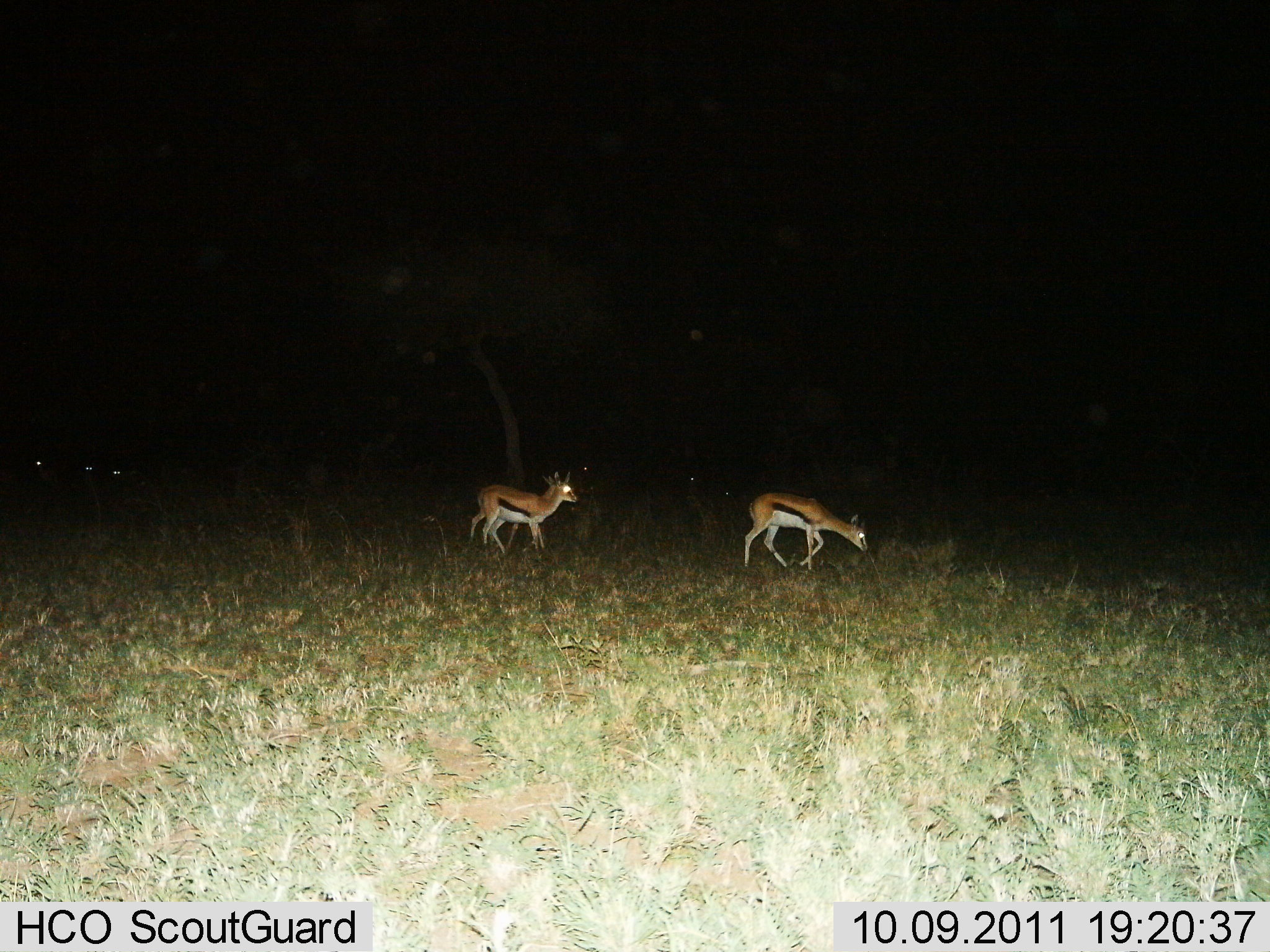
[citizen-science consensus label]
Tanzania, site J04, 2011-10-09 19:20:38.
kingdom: Animalia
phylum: Chordata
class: Mammalia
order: Artiodactyla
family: Bovidae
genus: Eudorcas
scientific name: Eudorcas thomsonii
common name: thomson's gazelle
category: gazellethomsons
Gazellethomsons (thomson's gazelle) (Eudorcas thomsonii), count 2. Behavior (volunteer vote fractions): standing 38%, resting 0%, moving 77%, interacting 0%. Young present (vote fraction): 0%. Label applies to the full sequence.